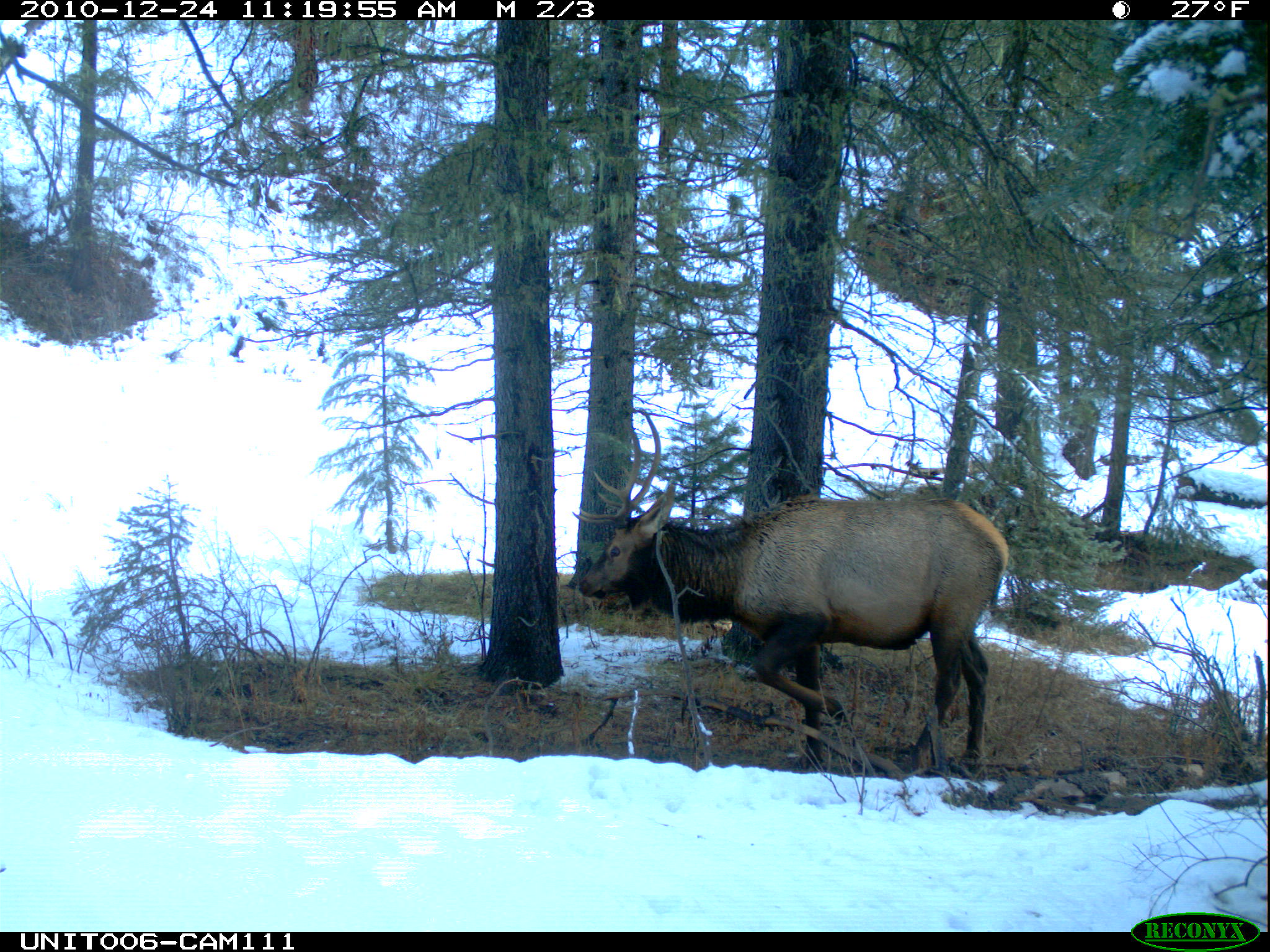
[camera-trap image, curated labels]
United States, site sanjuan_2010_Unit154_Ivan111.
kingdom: Animalia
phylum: Chordata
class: Mammalia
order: Artiodactyla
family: Cervidae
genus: Cervus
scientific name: Cervus elaphus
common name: red deer